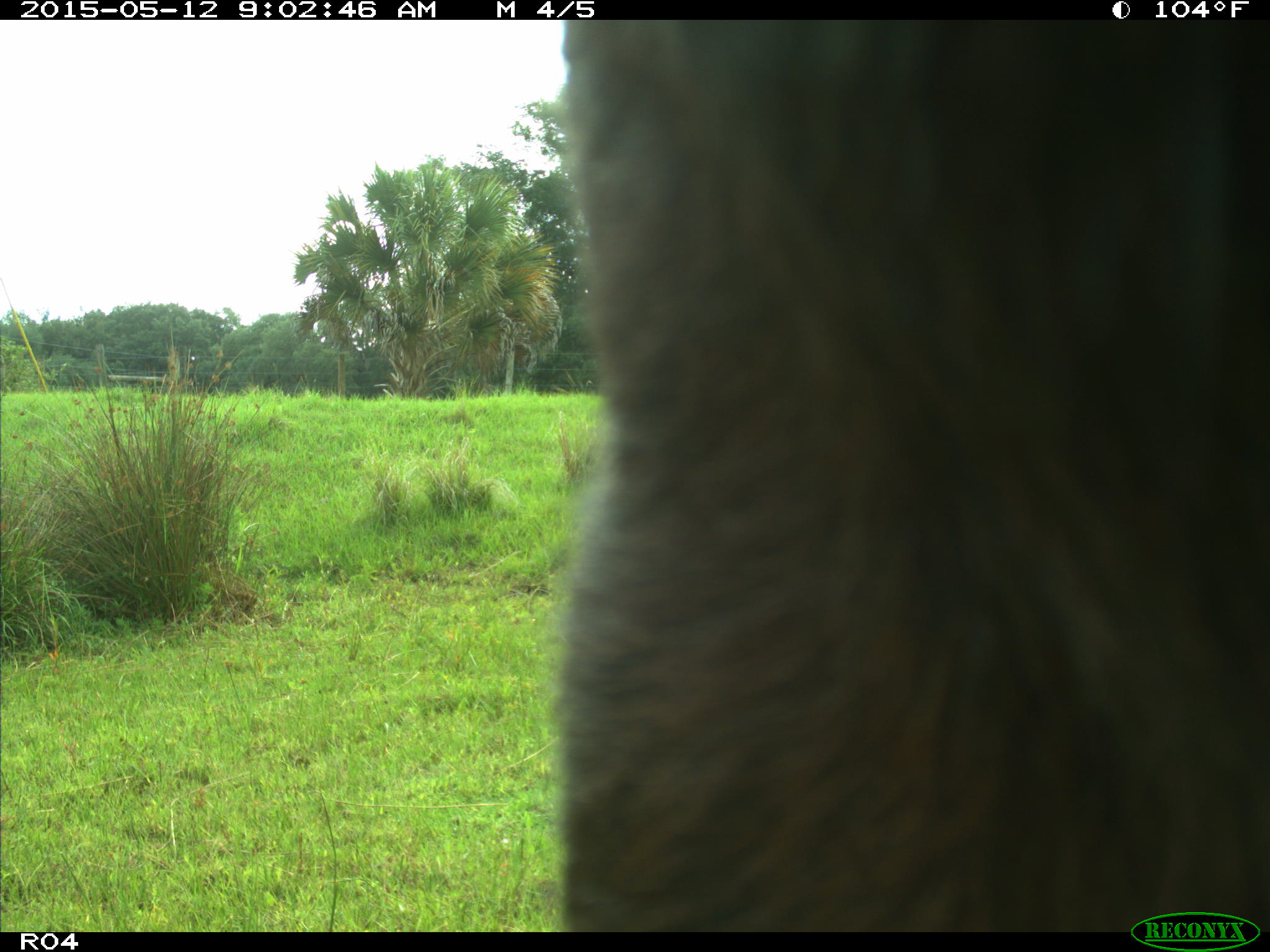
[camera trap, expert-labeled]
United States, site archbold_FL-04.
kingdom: Animalia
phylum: Chordata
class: Mammalia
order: Artiodactyla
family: Bovidae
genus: Bos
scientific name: Bos taurus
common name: domestic cow